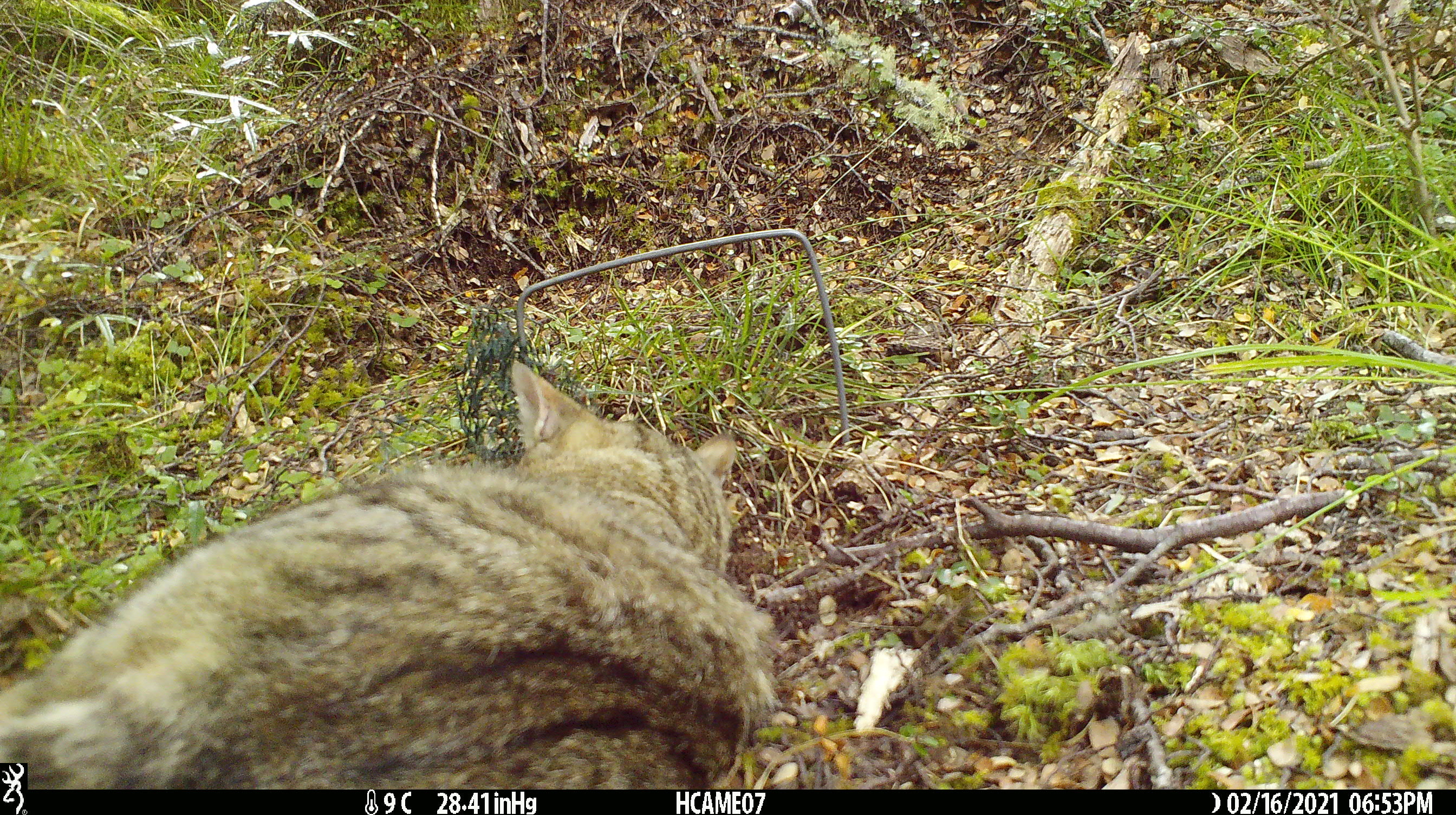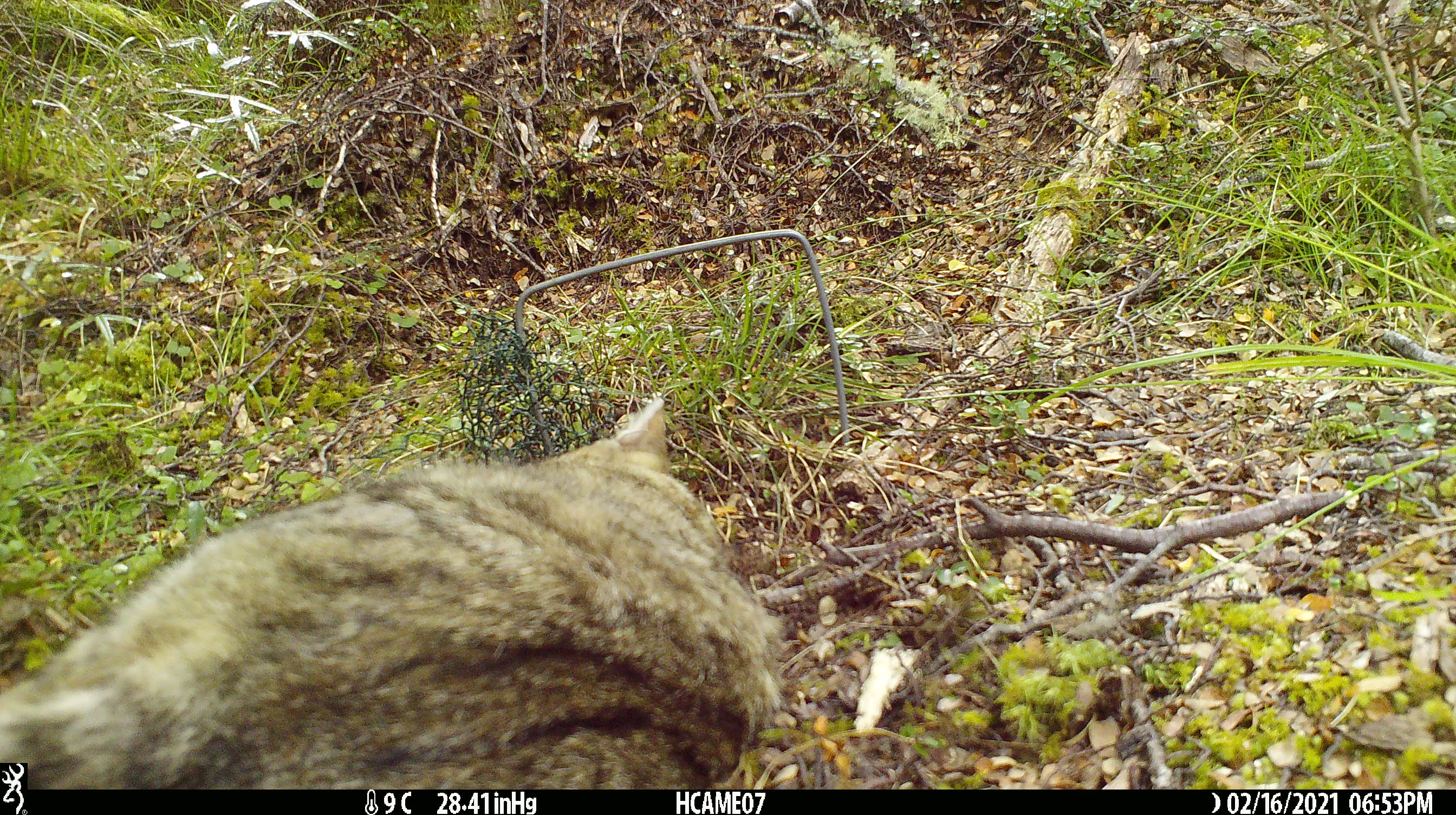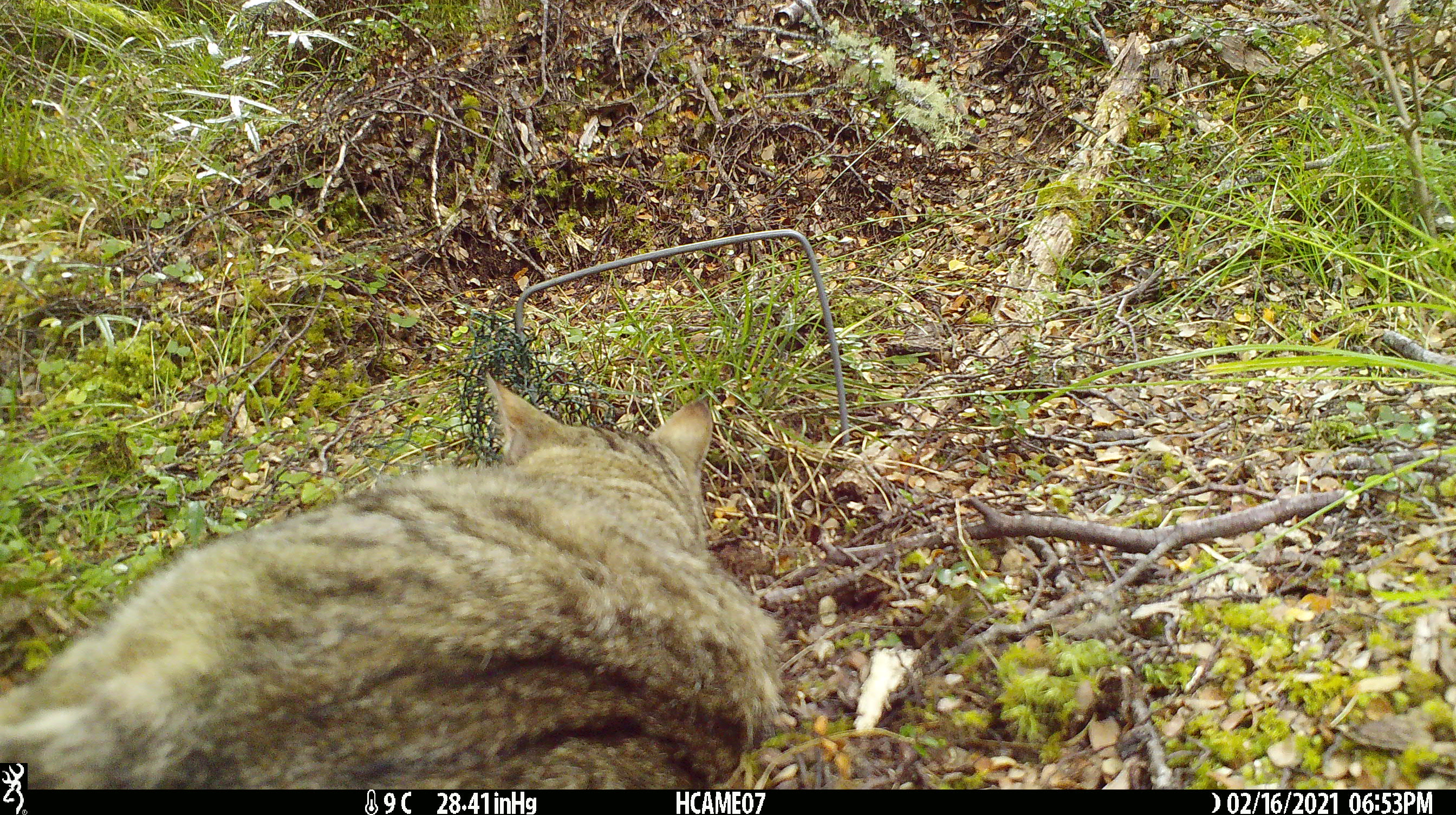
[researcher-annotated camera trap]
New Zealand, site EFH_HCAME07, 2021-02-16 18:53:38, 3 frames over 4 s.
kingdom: Animalia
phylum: Chordata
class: Mammalia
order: Carnivora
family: Felidae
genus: Felis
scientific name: Felis catus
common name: domestic cat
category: cat